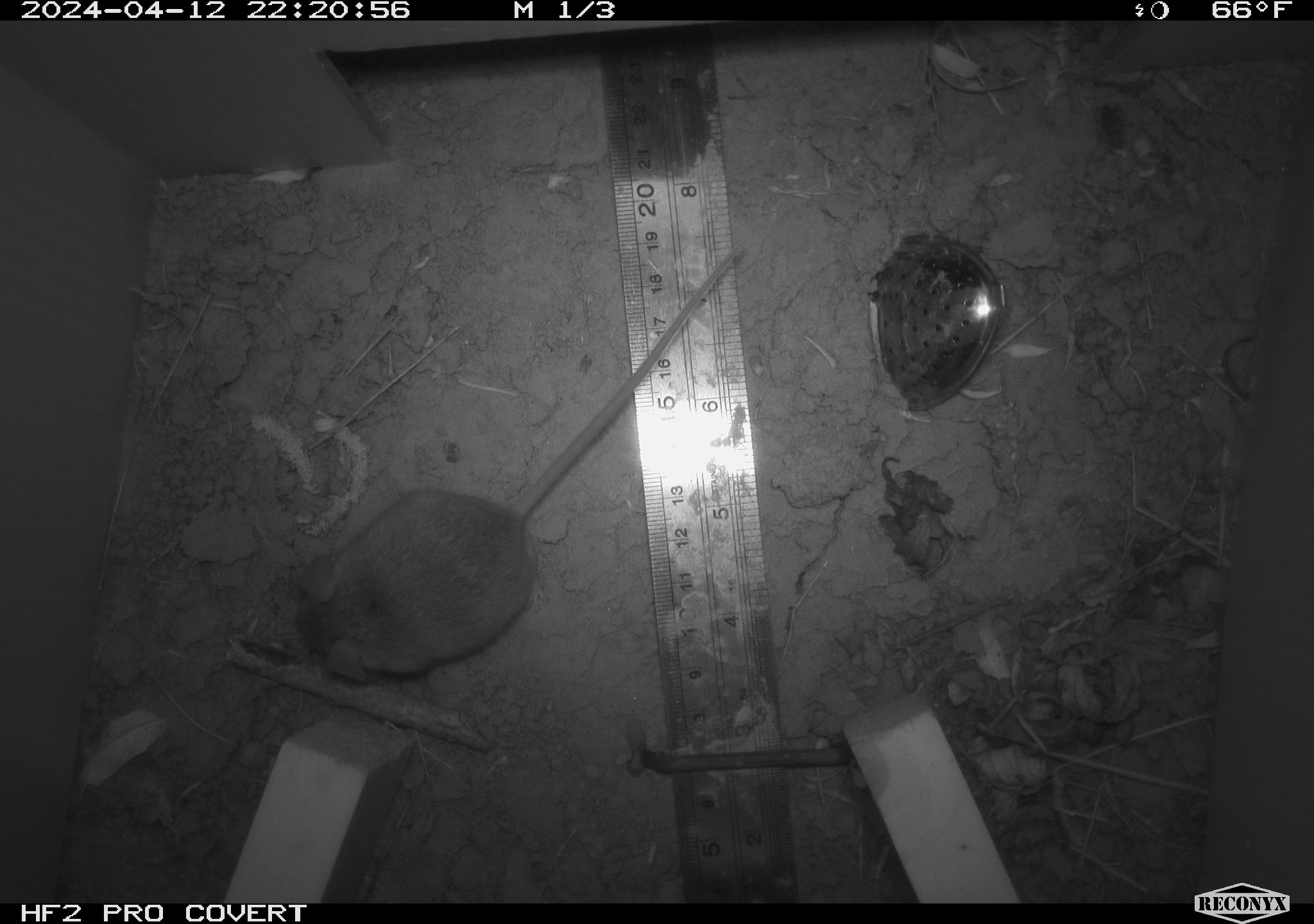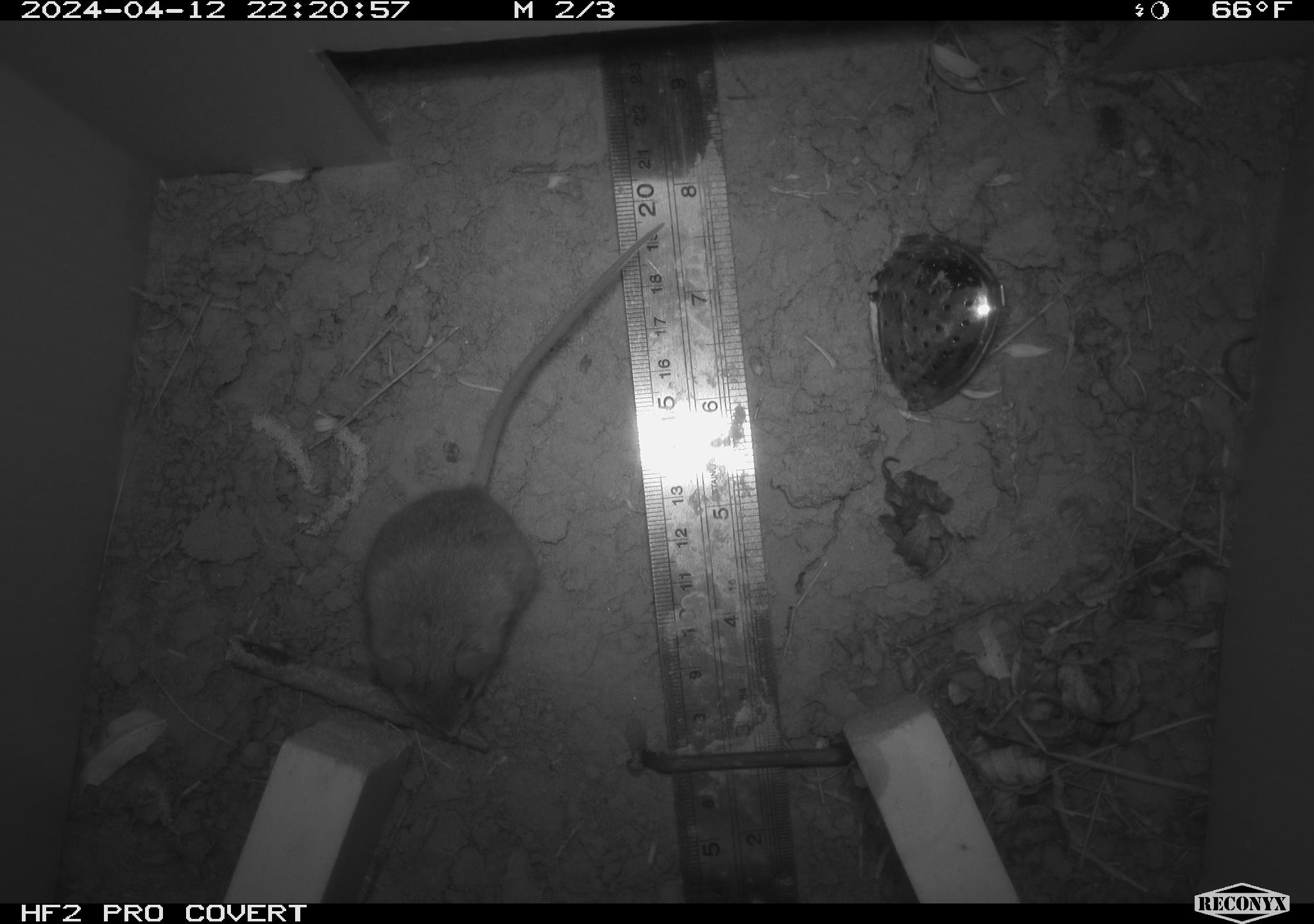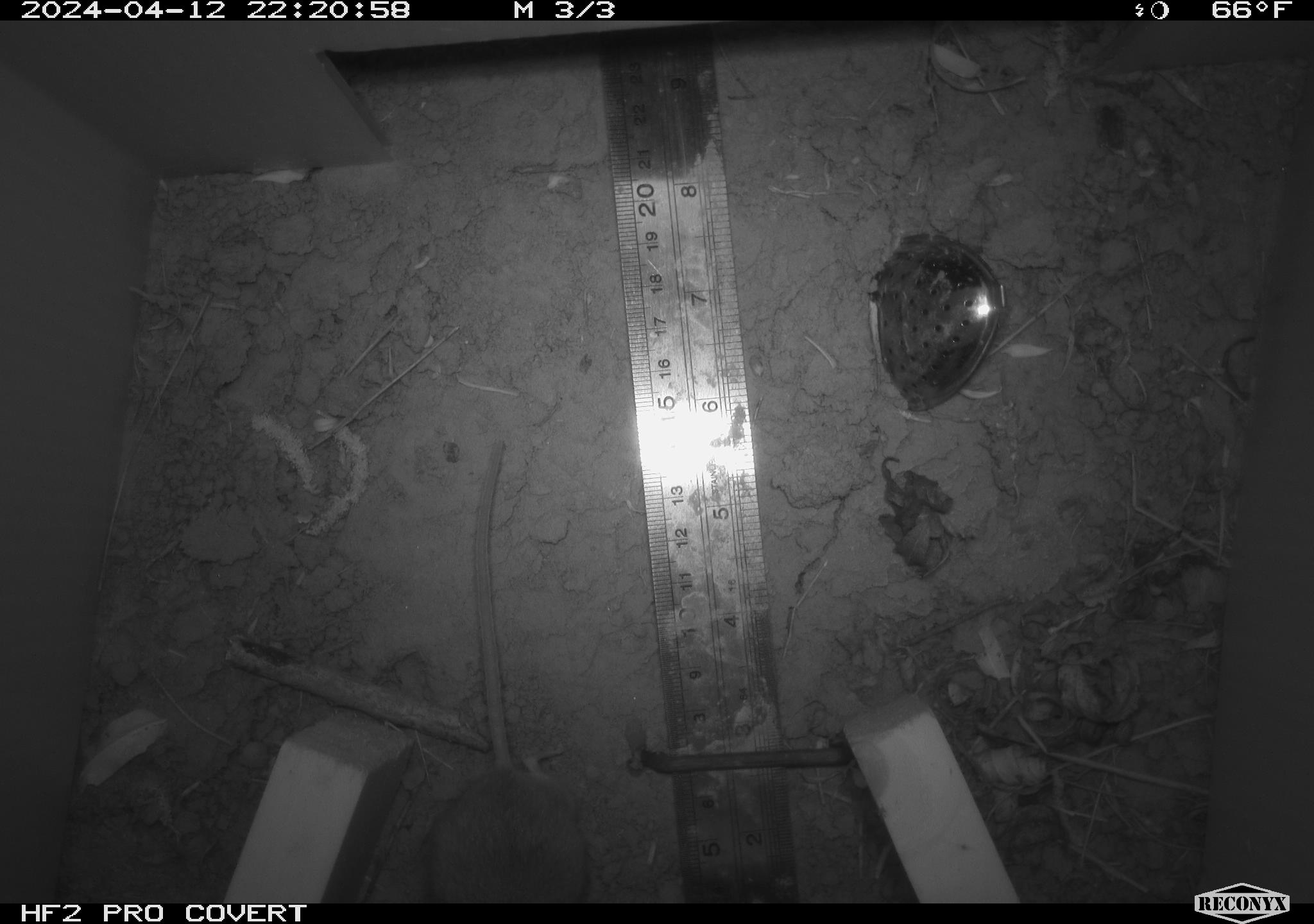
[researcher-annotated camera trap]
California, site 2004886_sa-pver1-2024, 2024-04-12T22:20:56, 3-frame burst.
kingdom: Animalia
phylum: Chordata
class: Mammalia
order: Rodentia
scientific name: Rodentia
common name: mouse species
Mouse species (Rodentia).